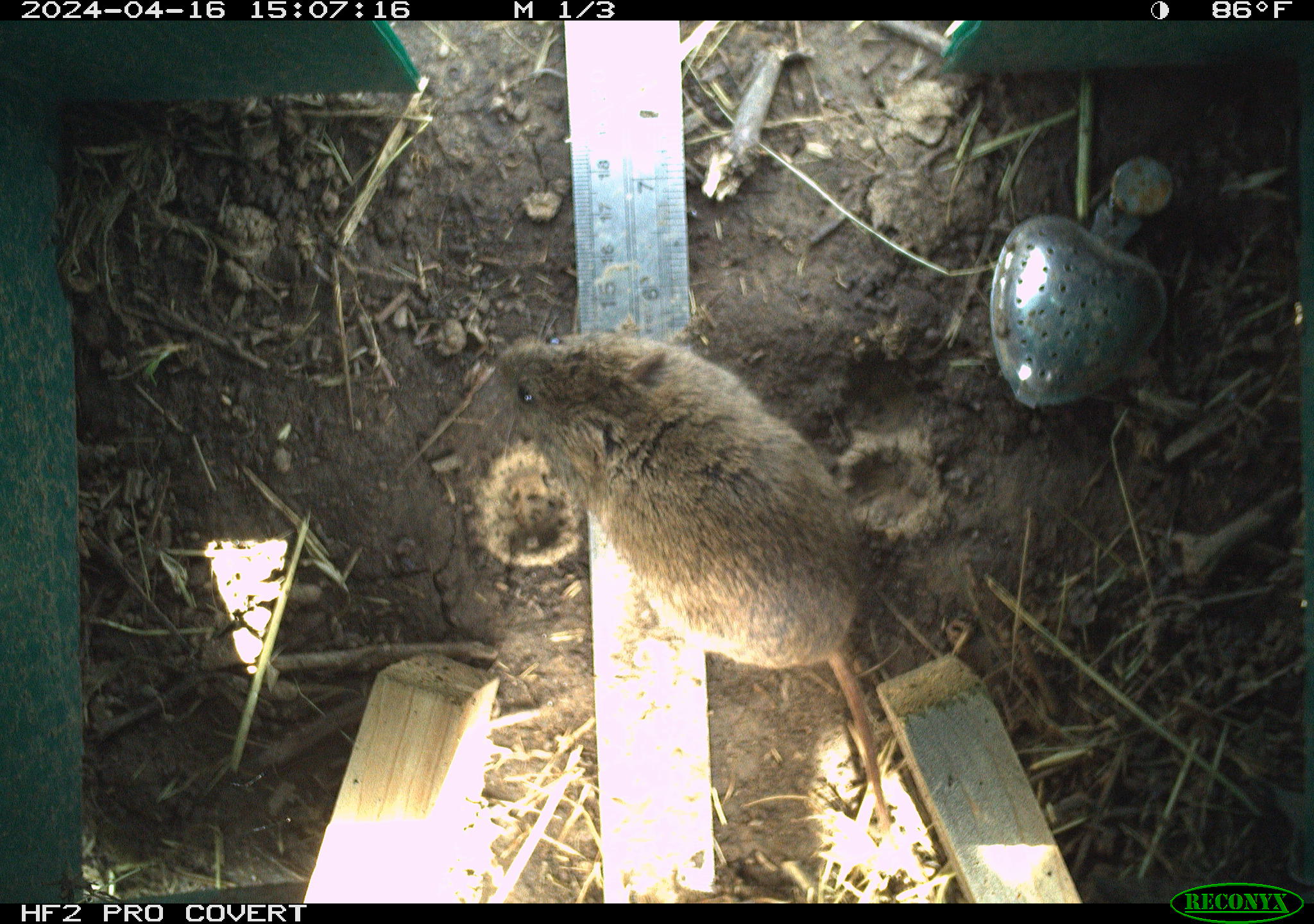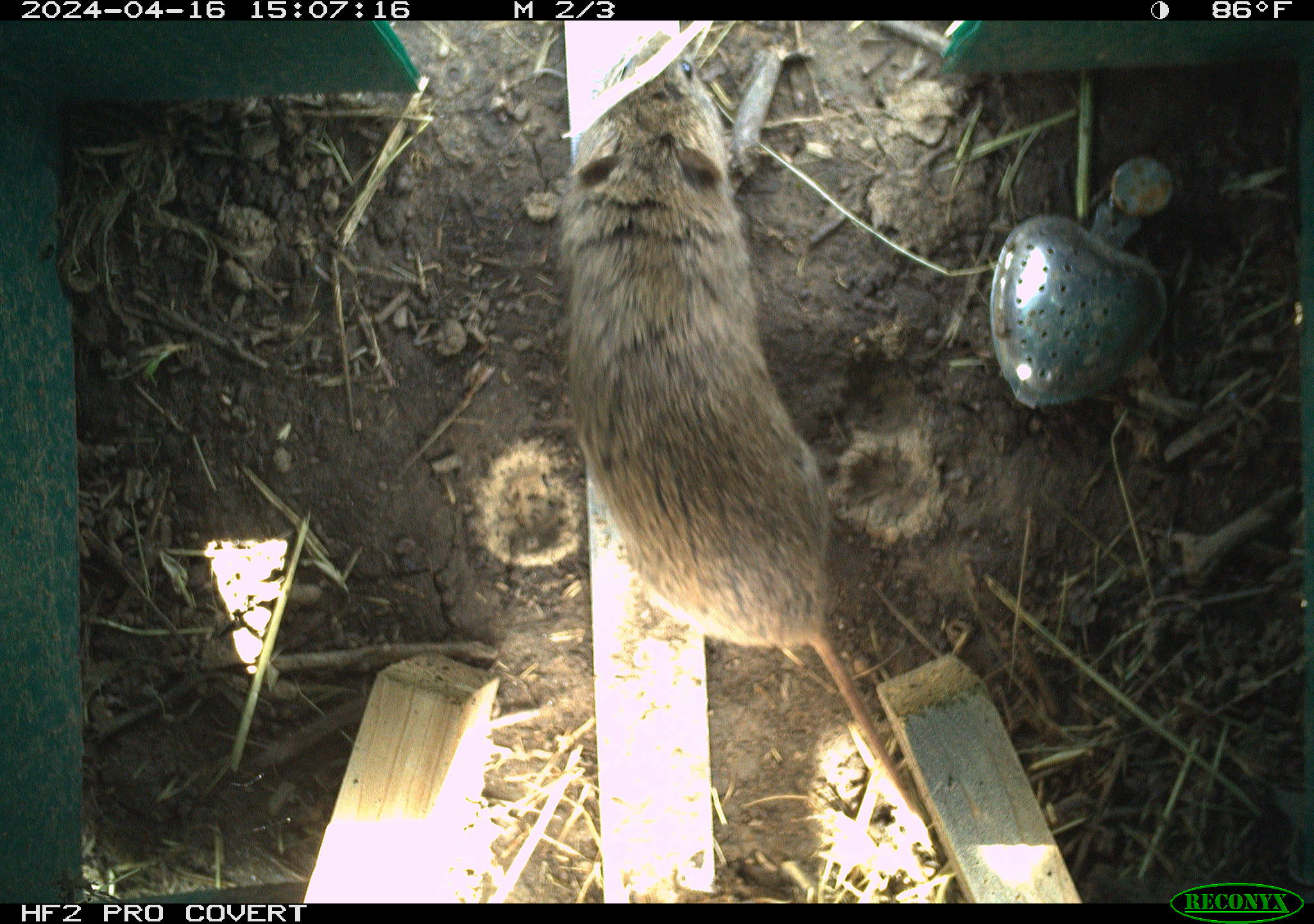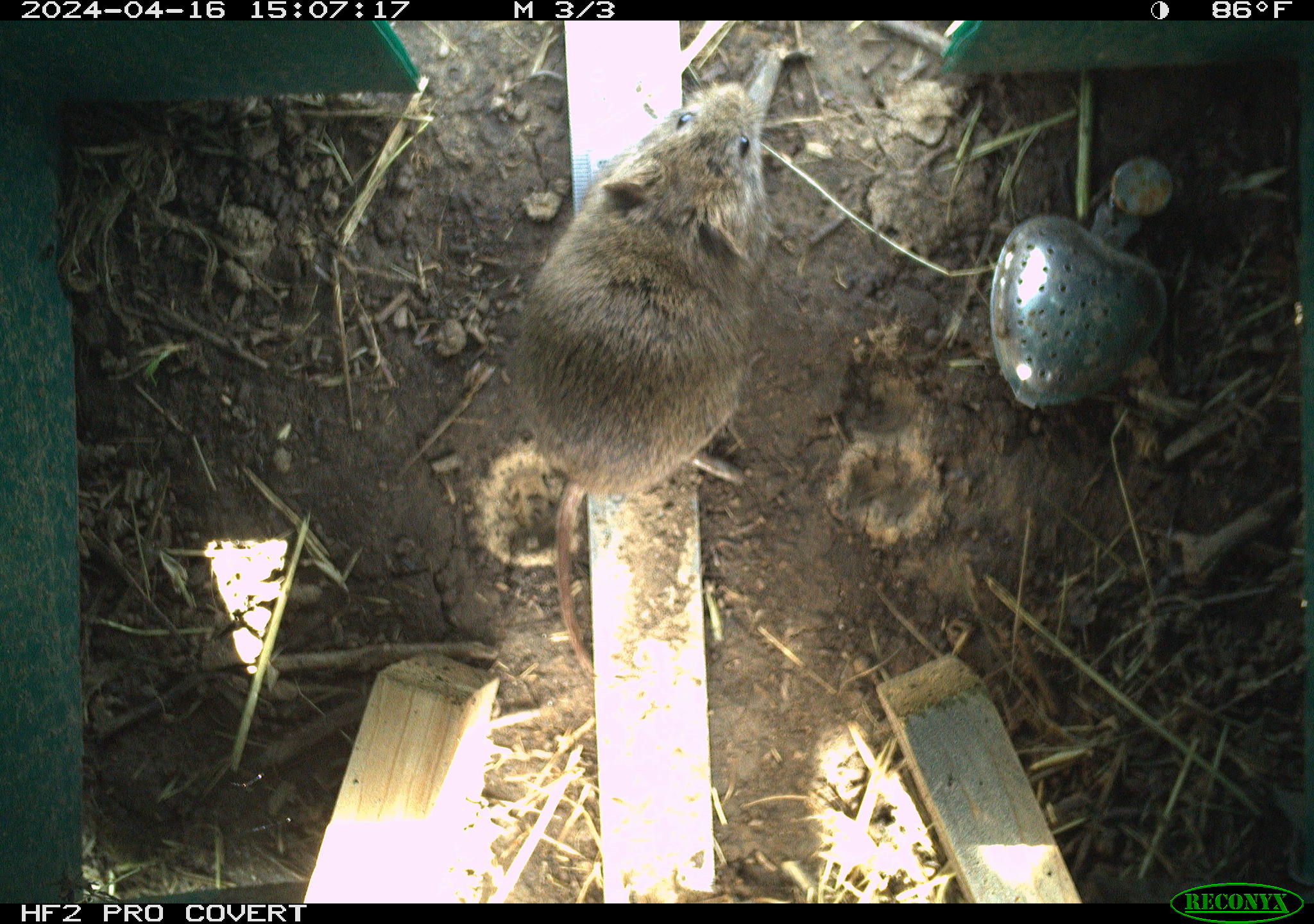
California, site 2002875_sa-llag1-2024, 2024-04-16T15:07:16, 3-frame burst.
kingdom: Animalia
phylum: Chordata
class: Mammalia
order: Rodentia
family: Cricetidae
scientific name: Arvicolinae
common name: voles, lemmings, and muskrats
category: arvicolinae subfamily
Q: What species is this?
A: Arvicolinae subfamily (voles, lemmings, and muskrats) (Arvicolinae).